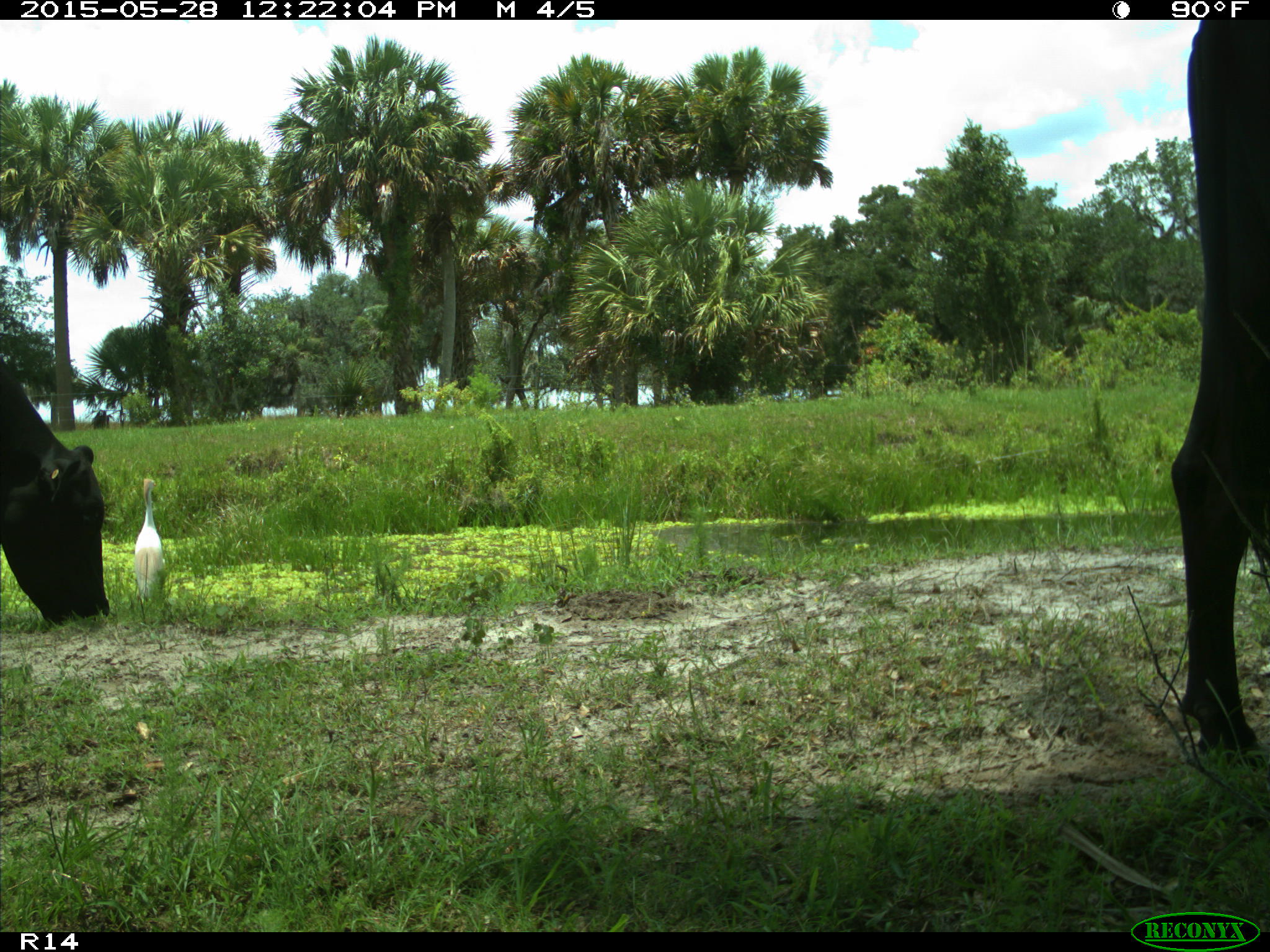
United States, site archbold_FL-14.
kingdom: Animalia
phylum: Chordata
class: Mammalia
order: Artiodactyla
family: Bovidae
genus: Bos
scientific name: Bos taurus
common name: domestic cow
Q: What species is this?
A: Bos taurus (domestic cow).